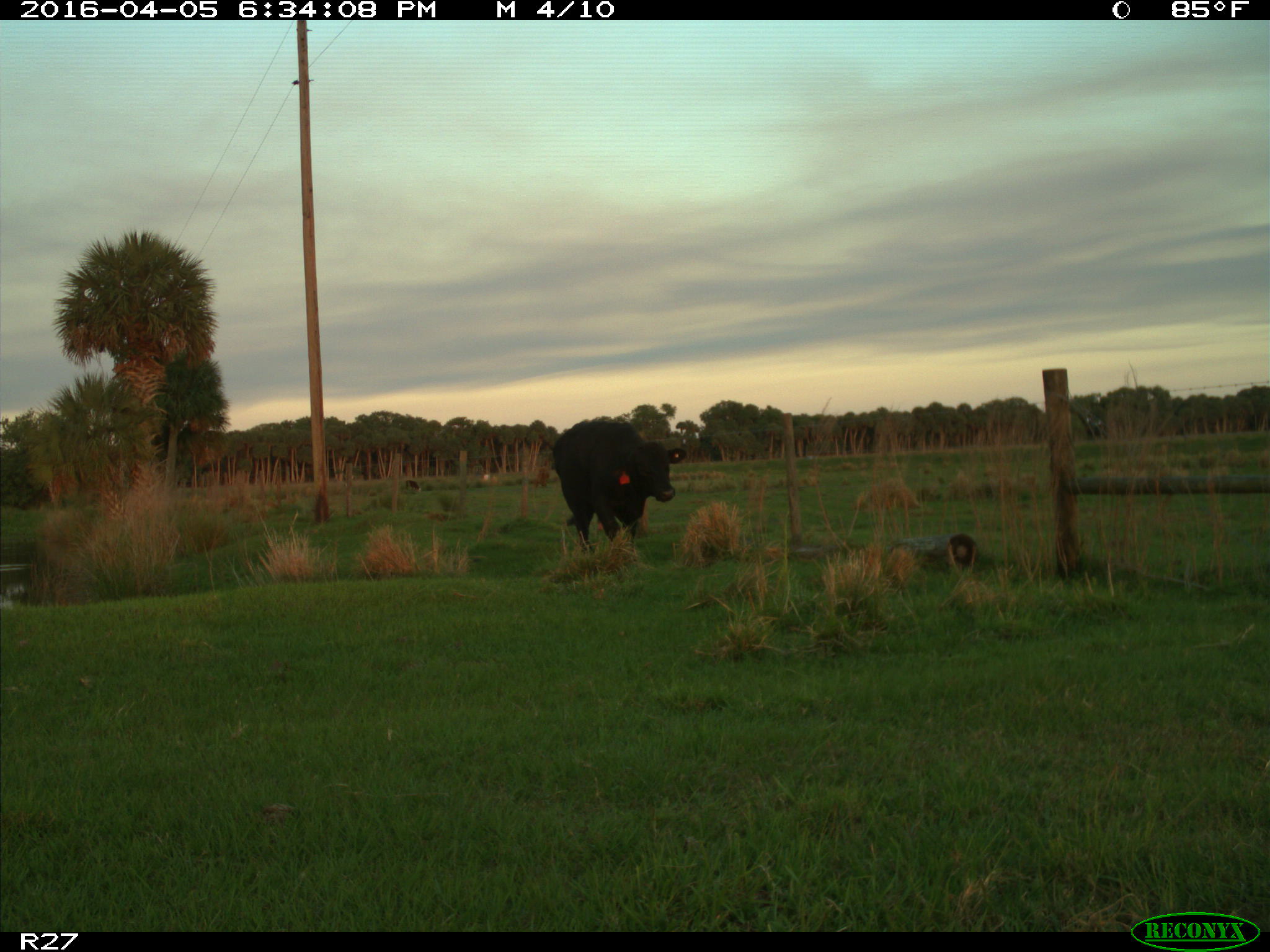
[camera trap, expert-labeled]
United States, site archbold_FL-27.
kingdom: Animalia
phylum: Chordata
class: Mammalia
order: Artiodactyla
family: Bovidae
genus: Bos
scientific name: Bos taurus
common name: domestic cow